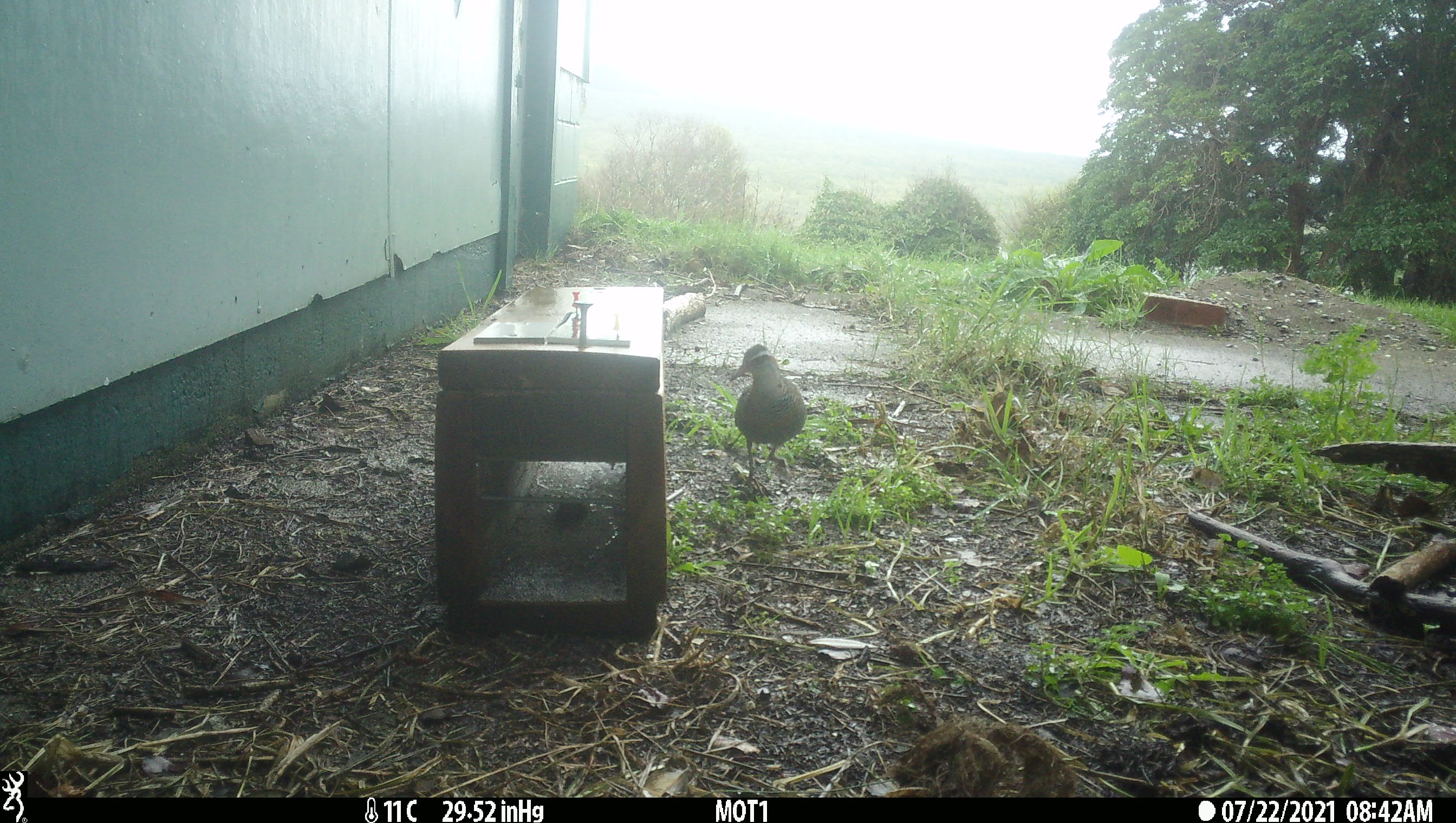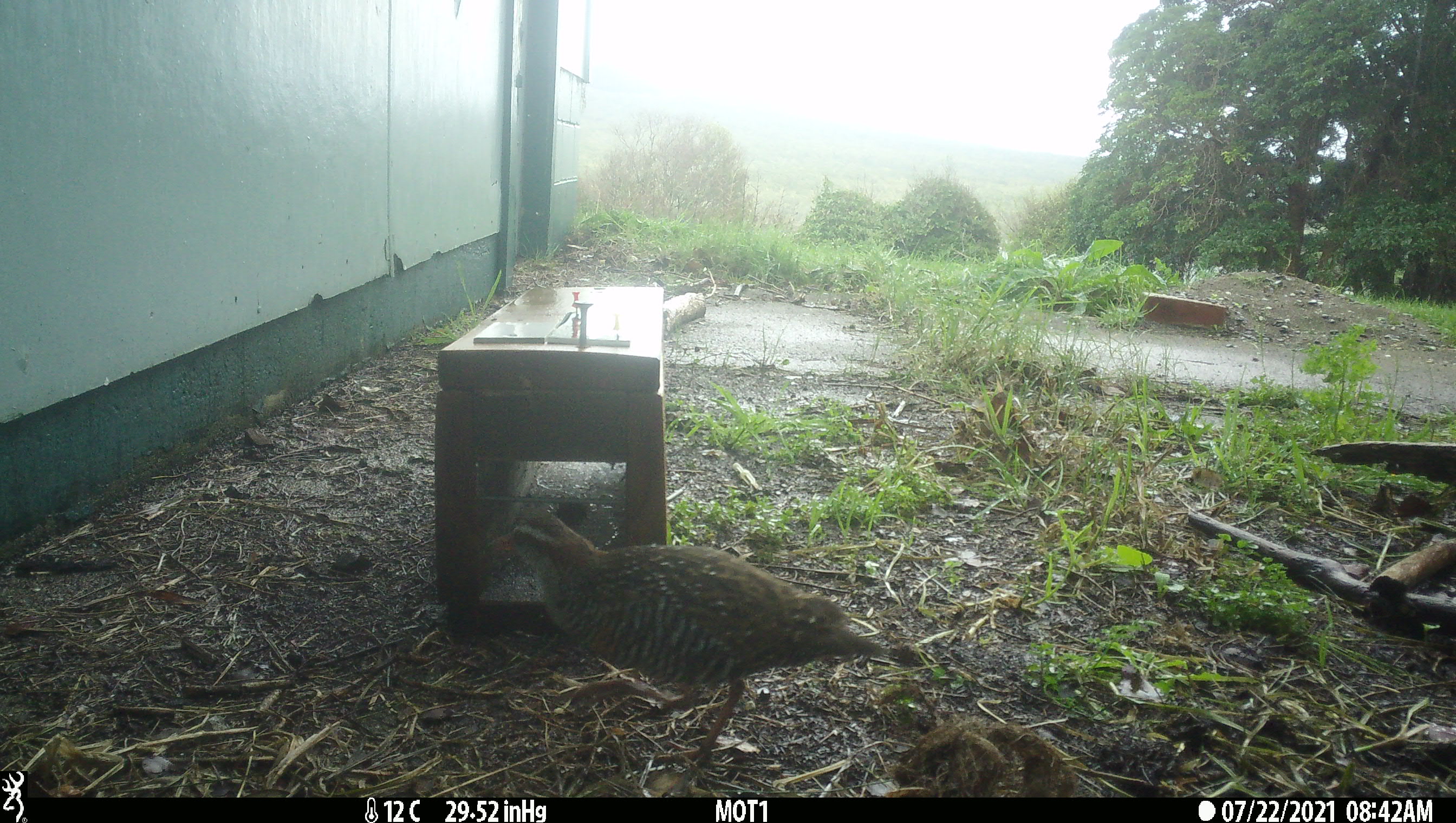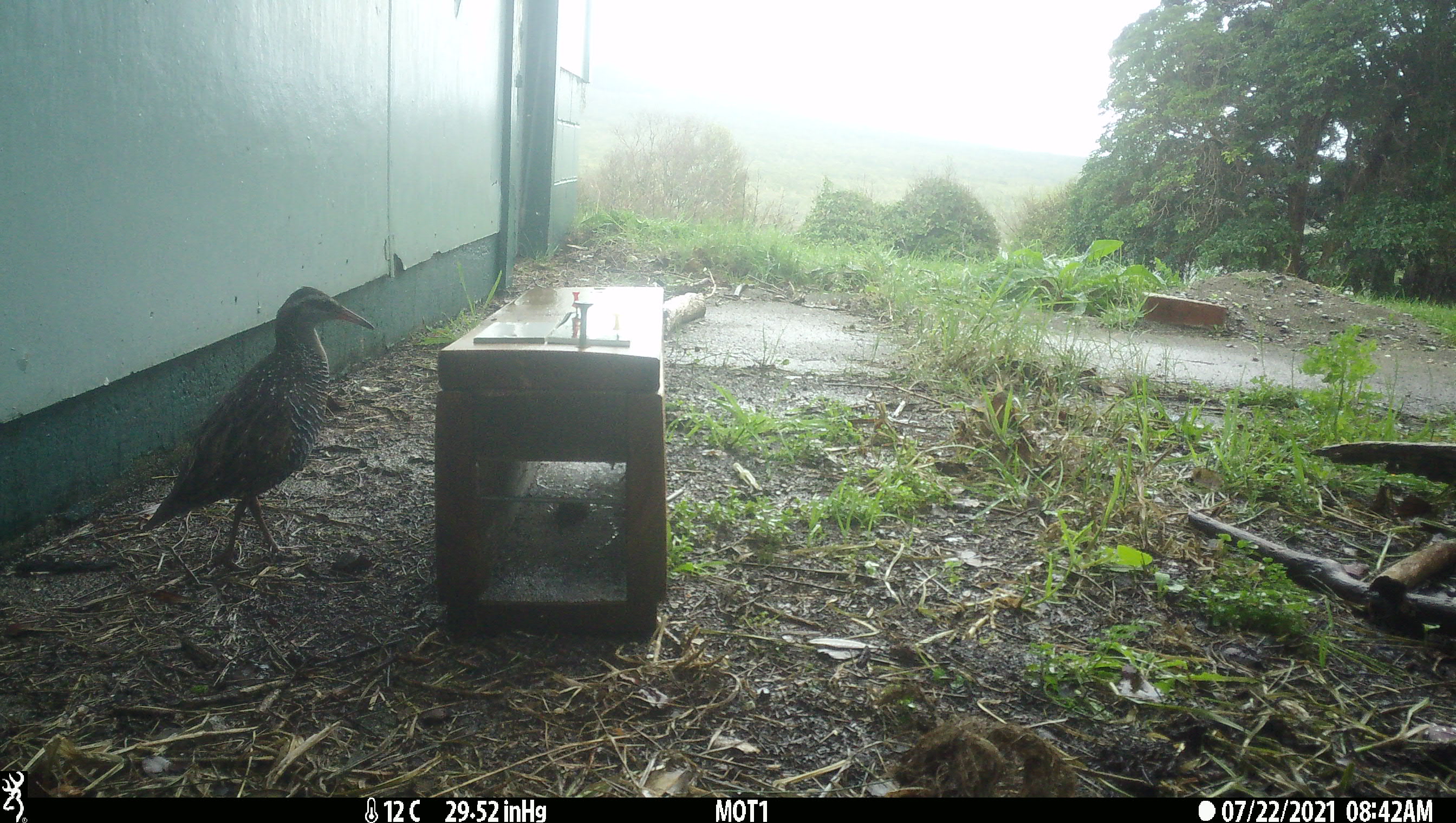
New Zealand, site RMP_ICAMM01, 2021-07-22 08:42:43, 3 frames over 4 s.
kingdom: Animalia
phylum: Chordata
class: Aves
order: Gruiformes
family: Rallidae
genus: Gallirallus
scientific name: Gallirallus philippensis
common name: buff-banded rail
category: banded rail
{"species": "banded rail (buff-banded rail) (Gallirallus philippensis)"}